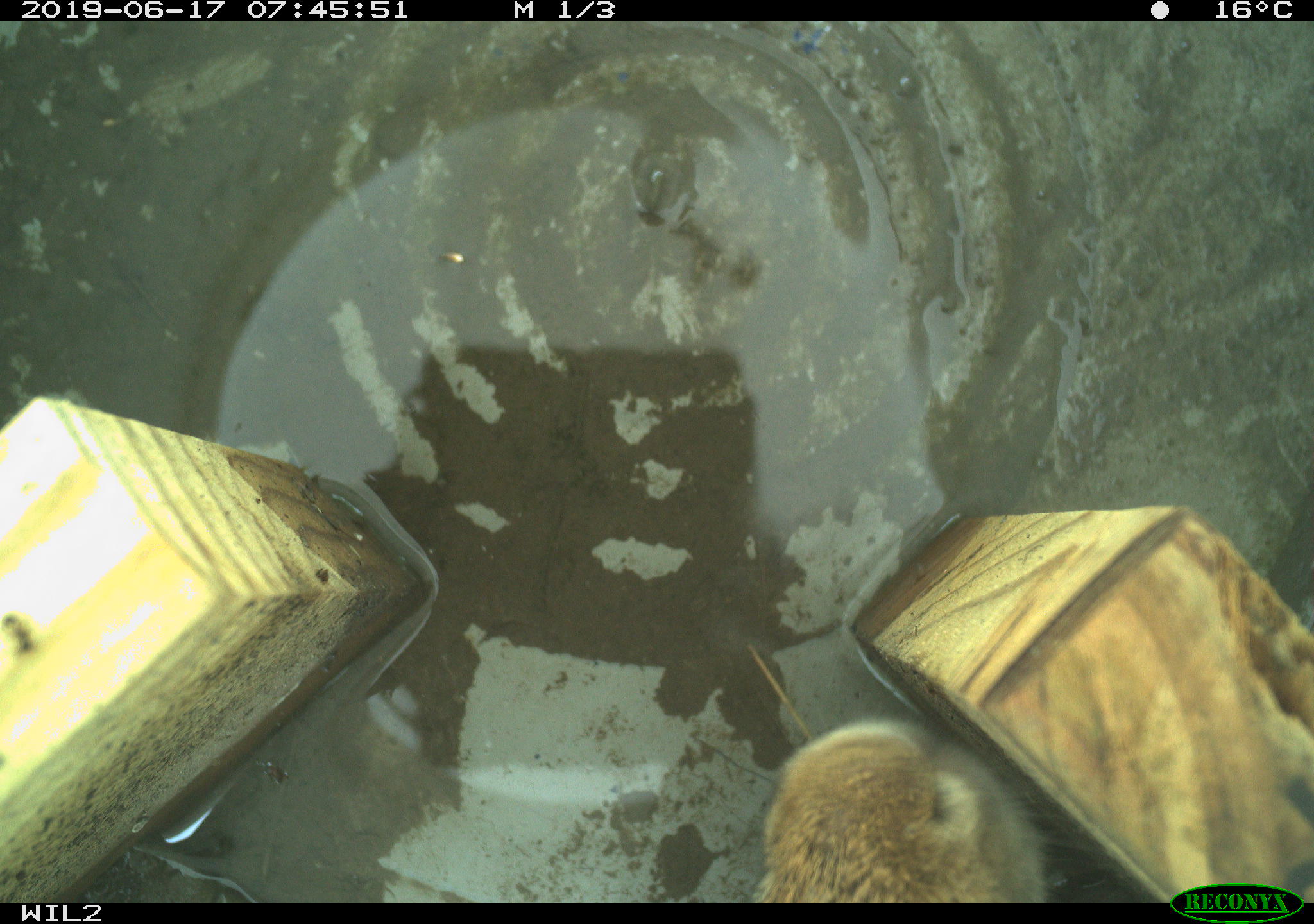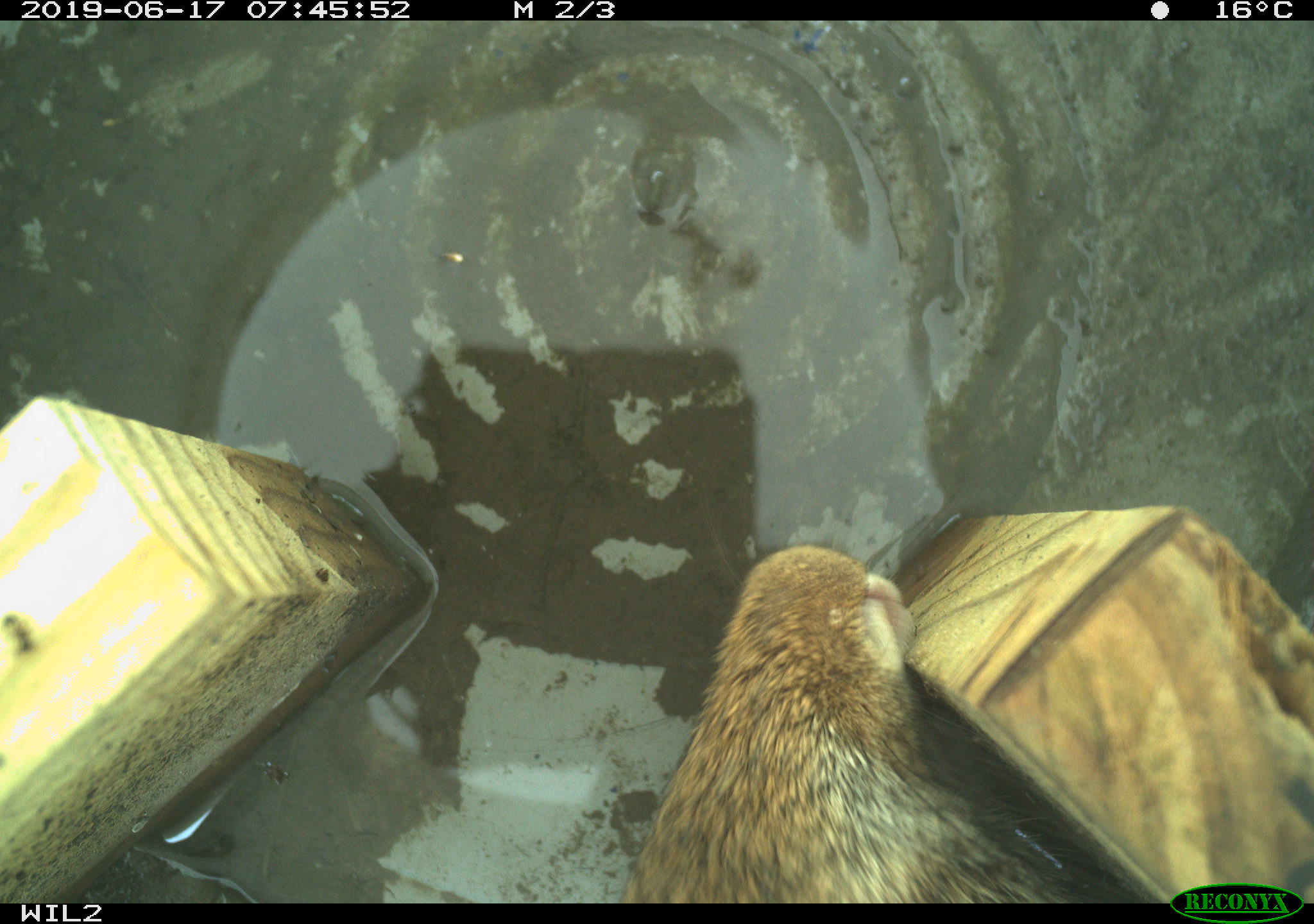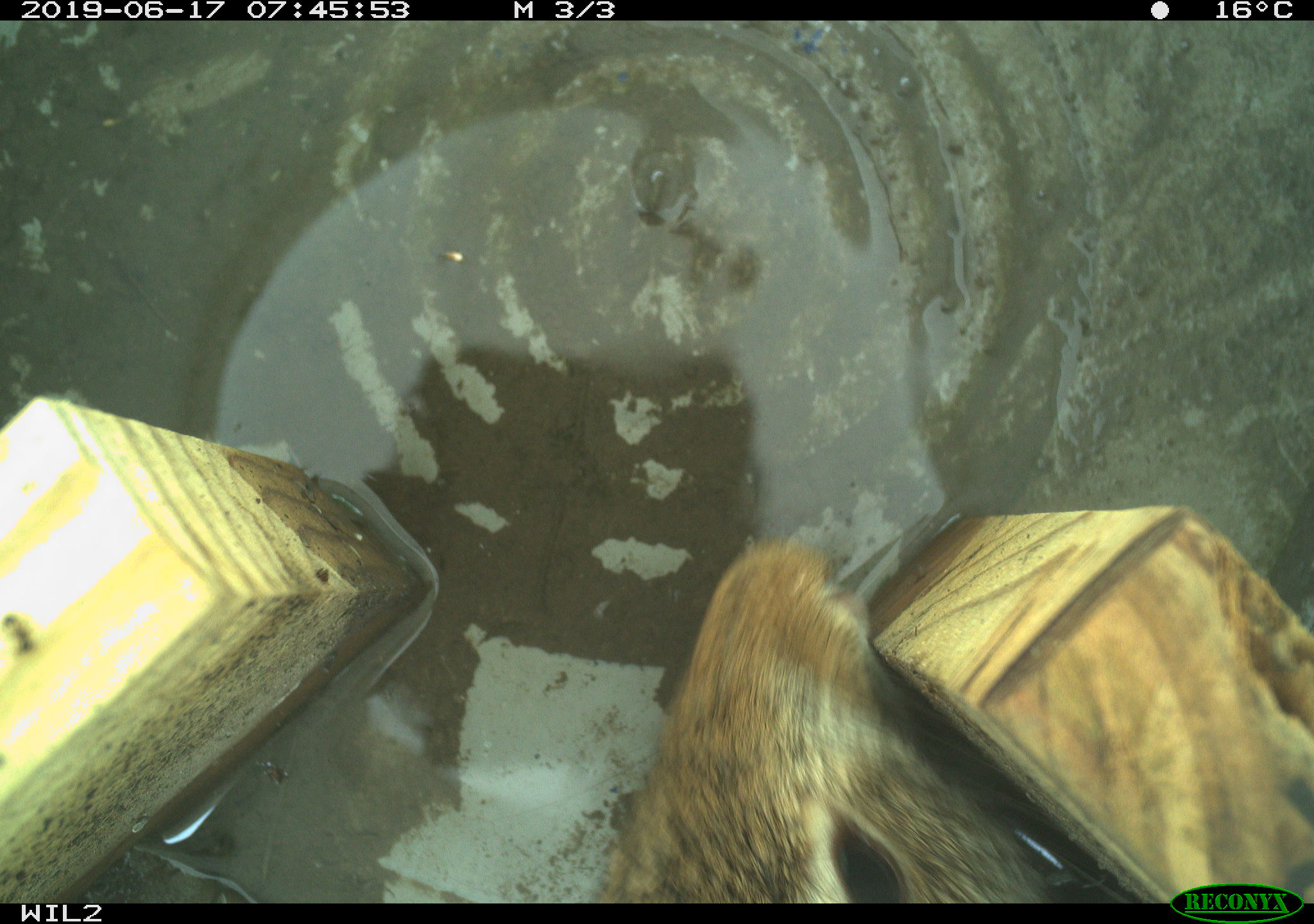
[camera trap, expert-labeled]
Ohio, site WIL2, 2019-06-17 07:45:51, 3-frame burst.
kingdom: Animalia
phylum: Chordata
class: Mammalia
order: Lagomorpha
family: Leporidae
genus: Sylvilagus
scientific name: Sylvilagus floridanus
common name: eastern cottontail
Eastern cottontail (Sylvilagus floridanus).